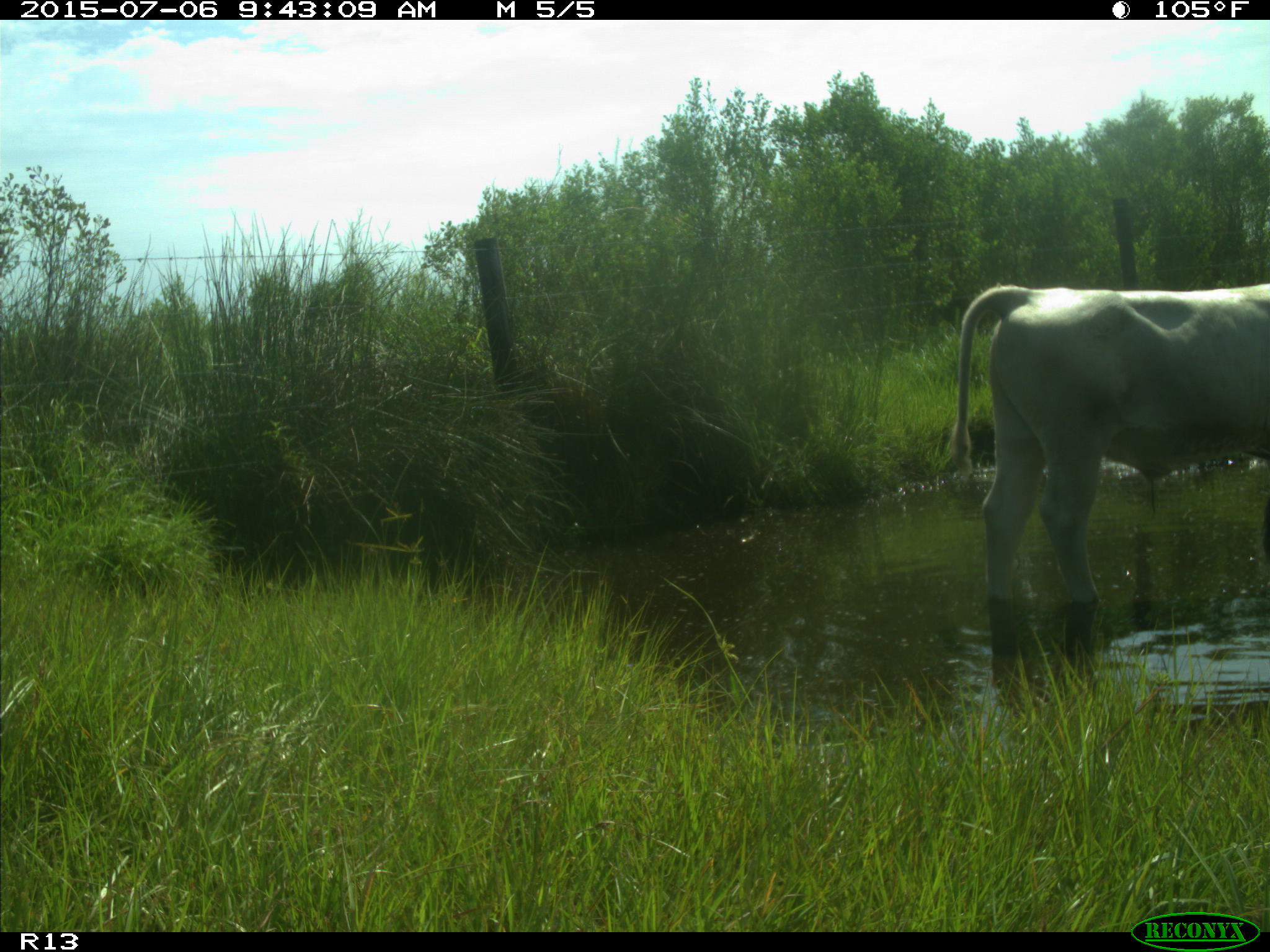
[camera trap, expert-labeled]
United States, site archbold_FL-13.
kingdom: Animalia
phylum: Chordata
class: Mammalia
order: Artiodactyla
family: Bovidae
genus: Bos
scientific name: Bos taurus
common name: domestic cow